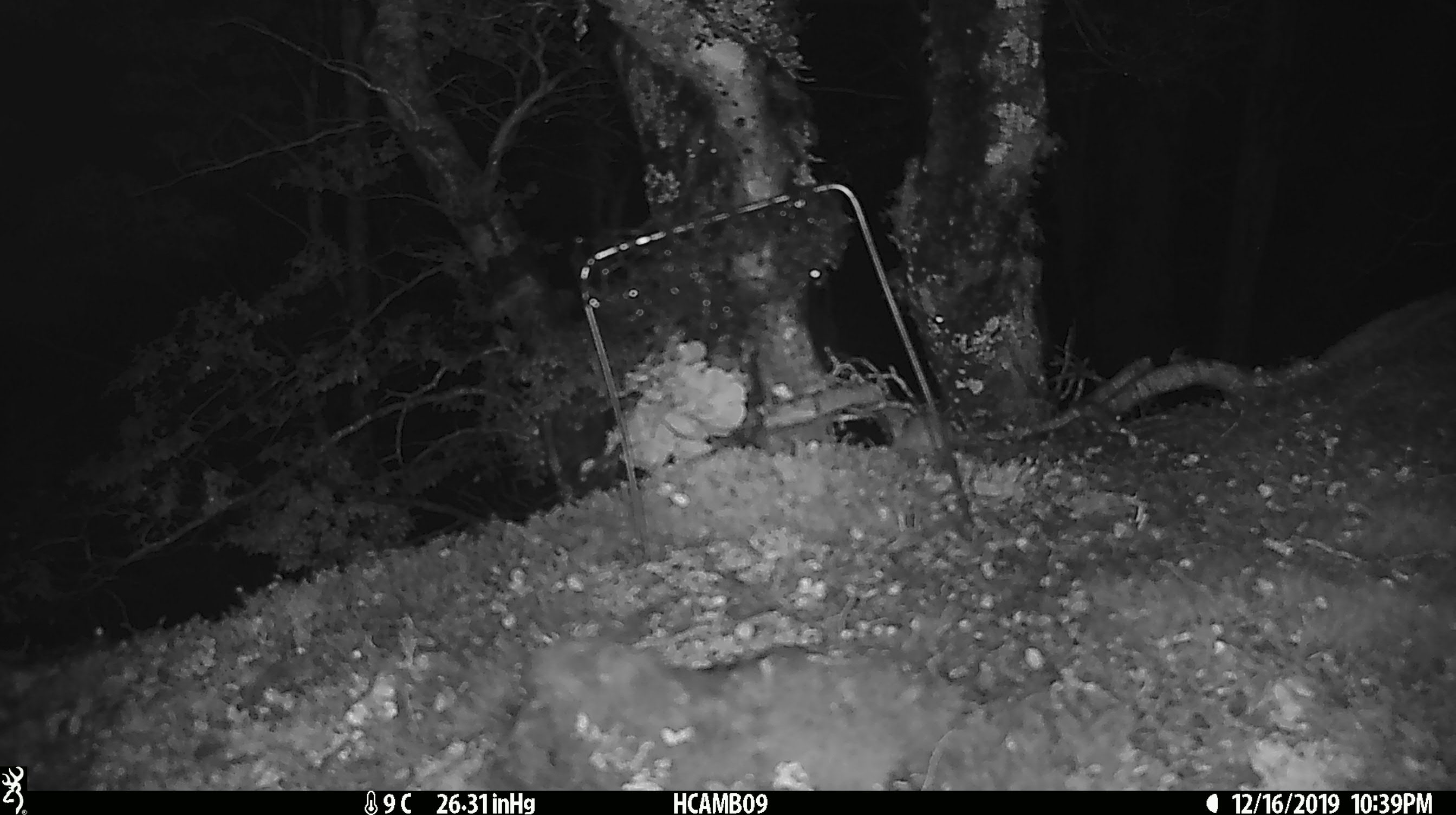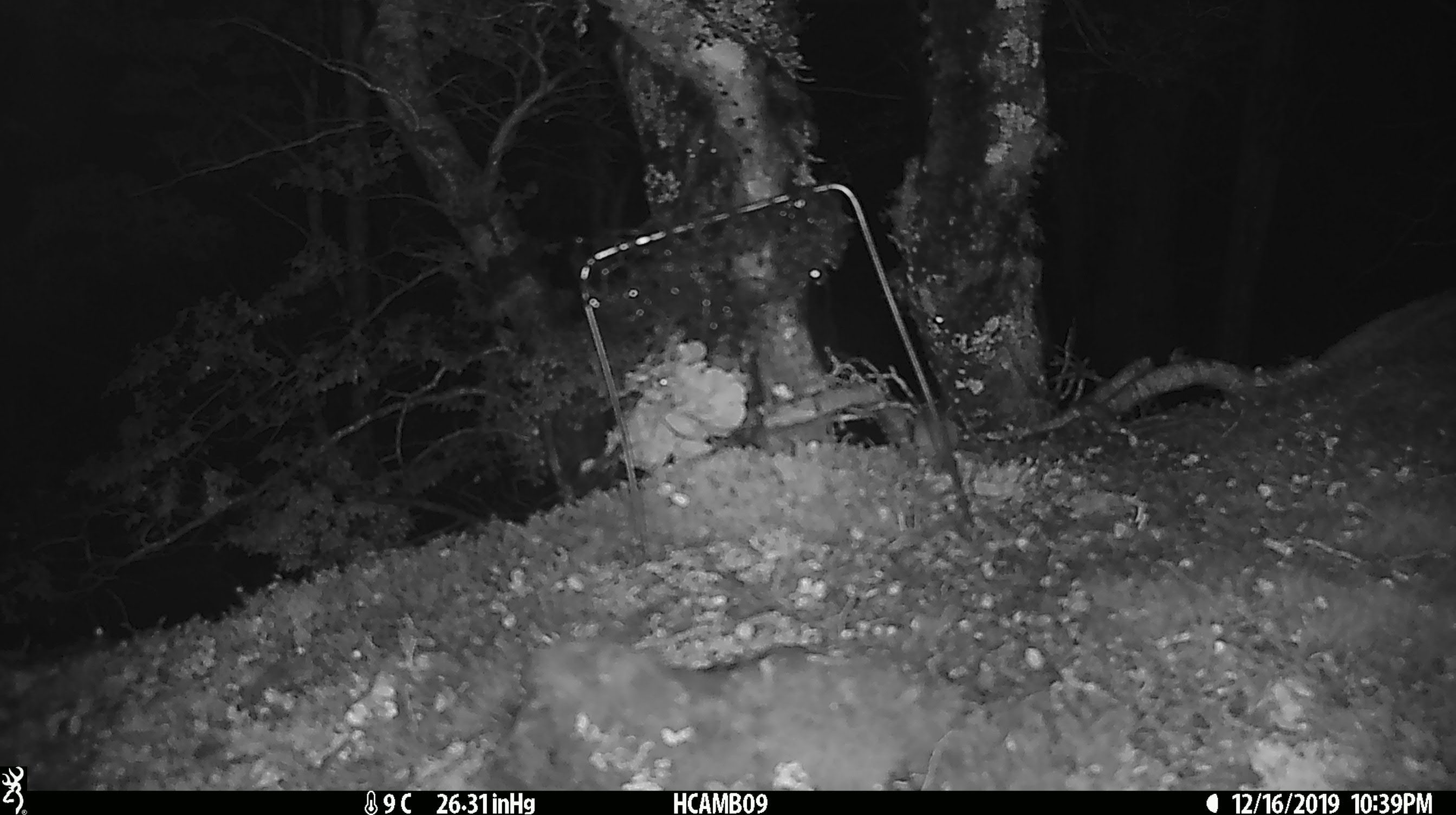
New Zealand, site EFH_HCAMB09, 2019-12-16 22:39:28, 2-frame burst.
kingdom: Animalia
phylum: Chordata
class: Mammalia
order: Rodentia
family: Muridae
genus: Mus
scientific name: Mus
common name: mouse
Mouse (Mus).